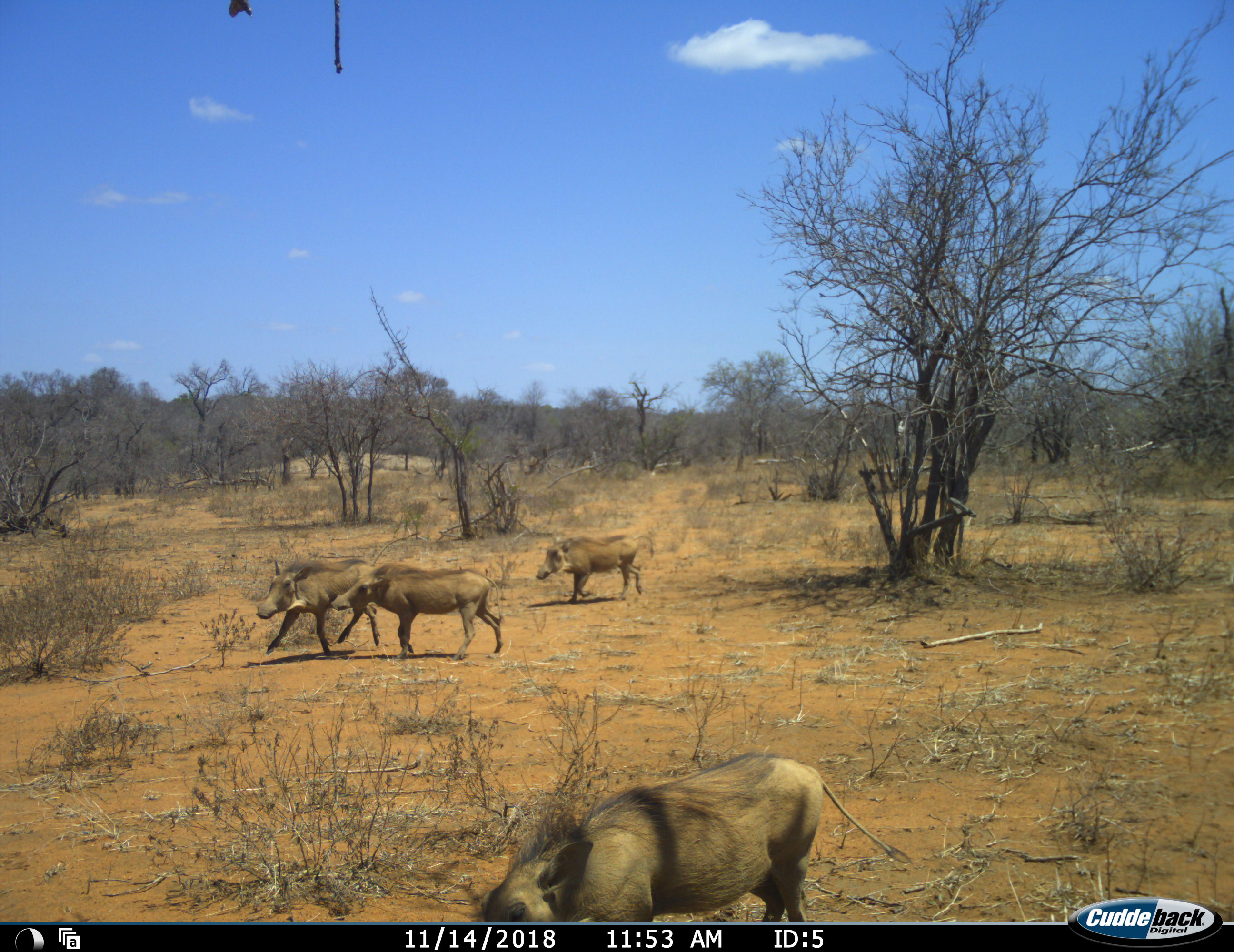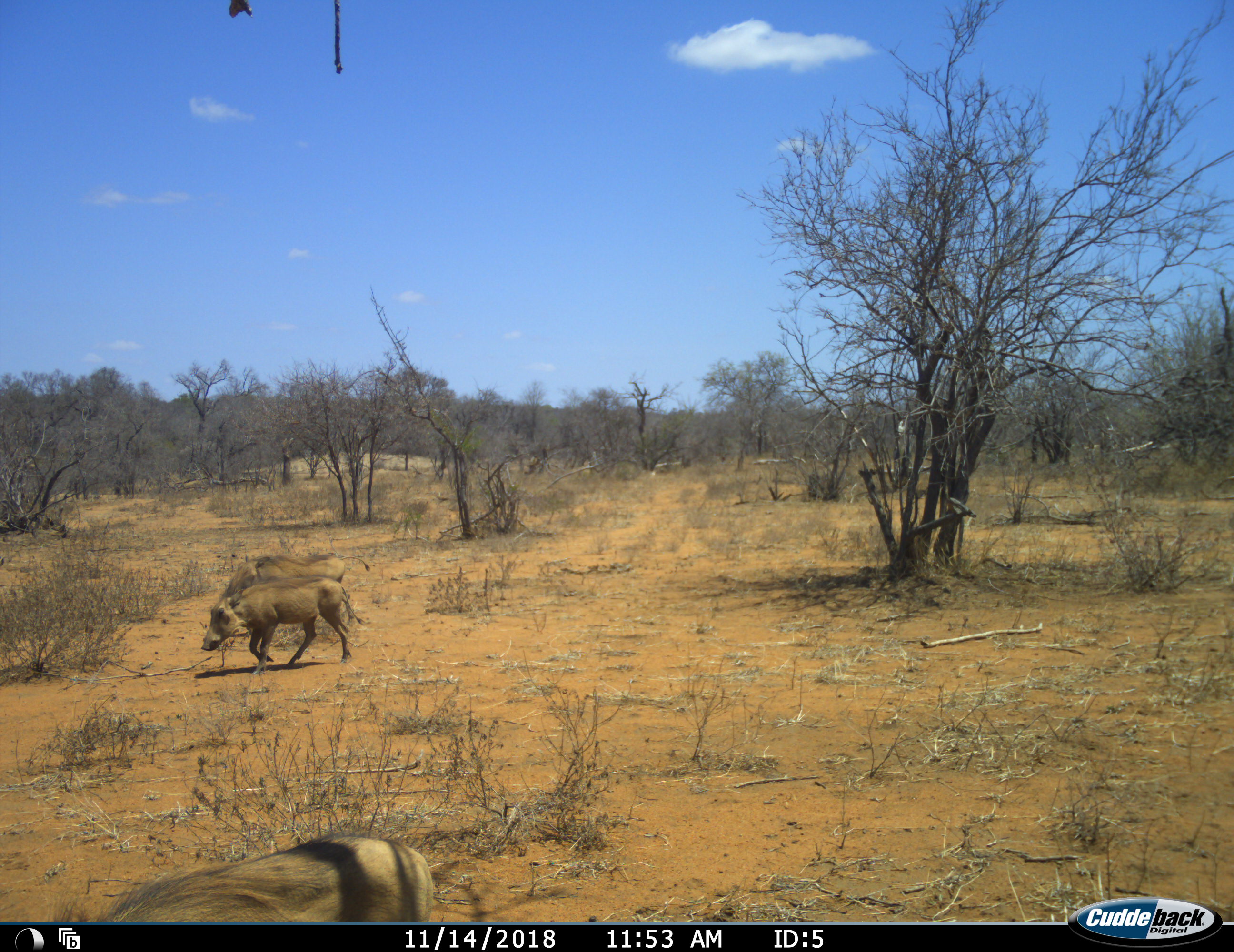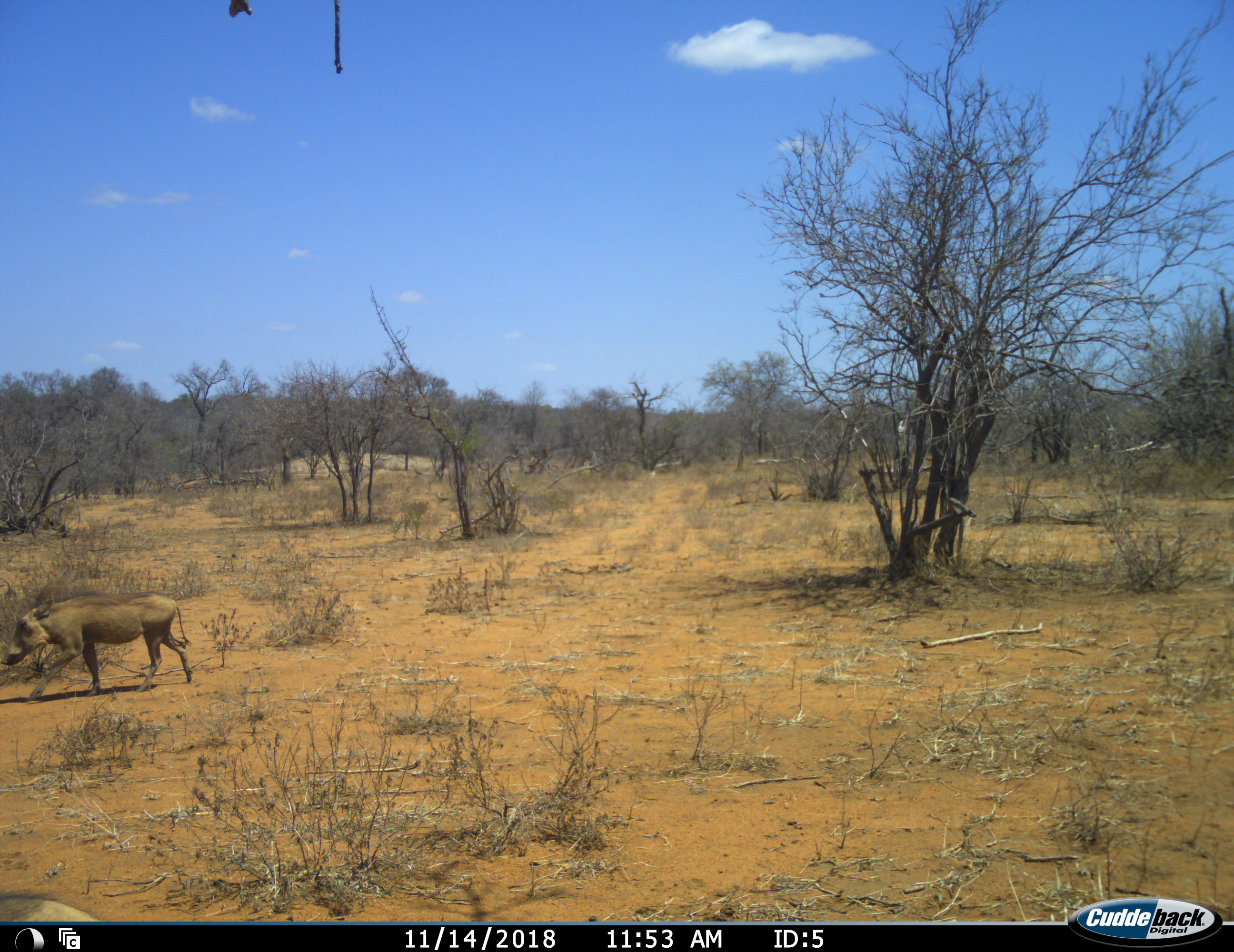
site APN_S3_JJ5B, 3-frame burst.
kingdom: Animalia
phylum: Chordata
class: Mammalia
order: Artiodactyla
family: Suidae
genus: Phacochoerus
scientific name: Phacochoerus africanus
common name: warthog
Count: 4.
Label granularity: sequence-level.